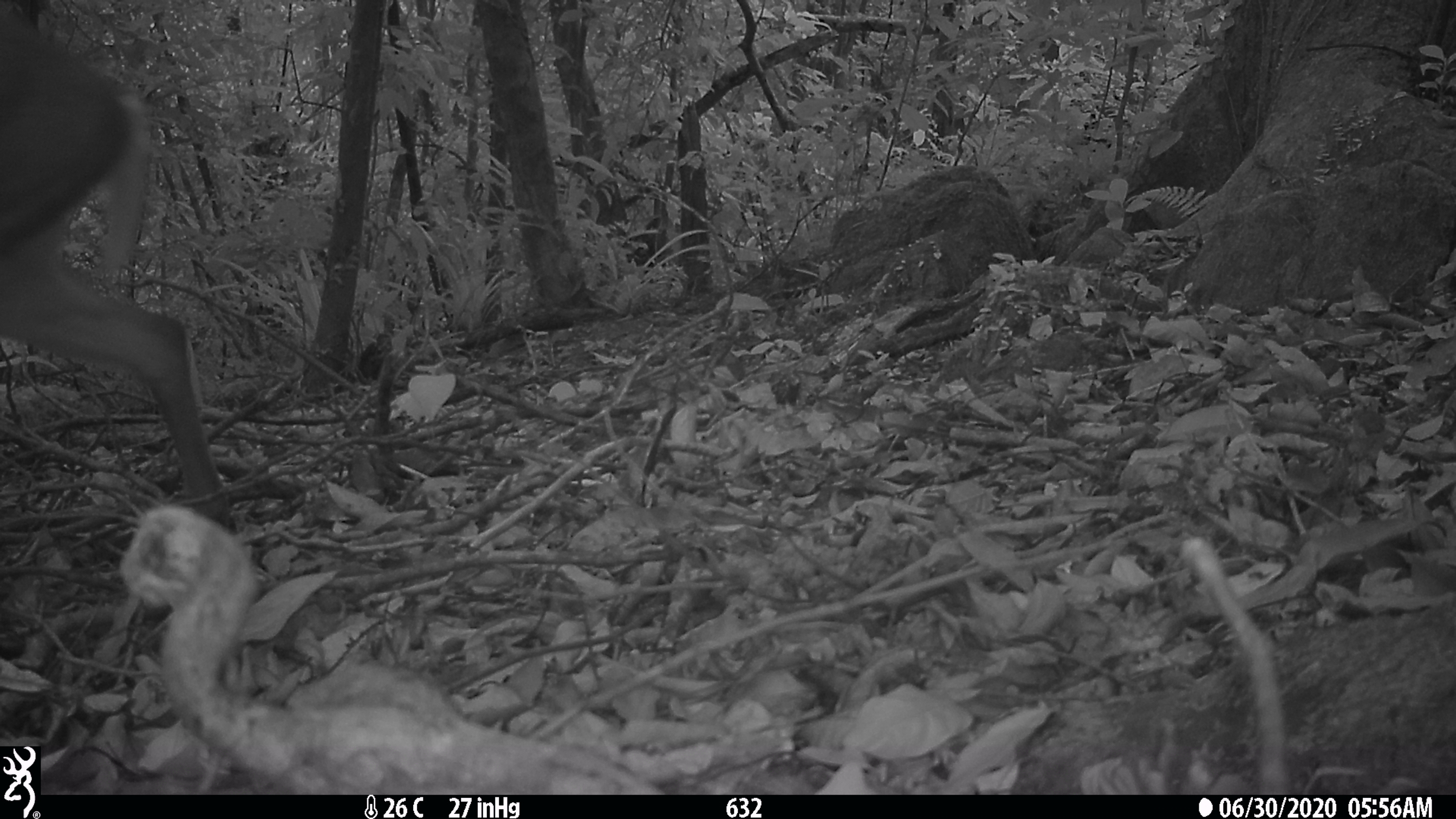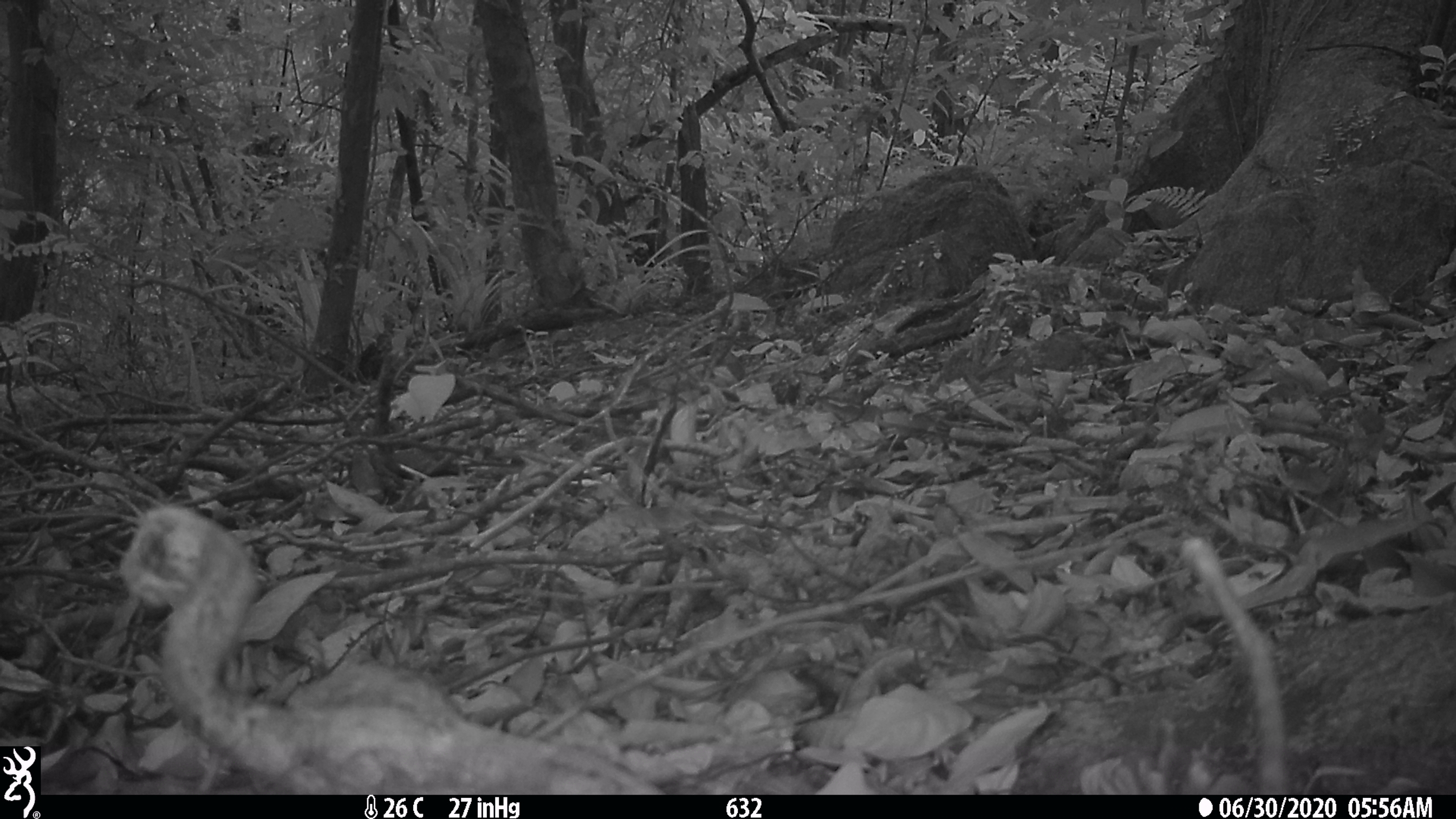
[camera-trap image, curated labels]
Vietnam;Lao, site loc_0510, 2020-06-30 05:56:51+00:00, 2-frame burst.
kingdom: Animalia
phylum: Chordata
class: Mammalia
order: Artiodactyla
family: Cervidae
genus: Muntiacus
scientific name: Muntiacus rooseveltorum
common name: roosevelt's muntjac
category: roosevelts muntjac group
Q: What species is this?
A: Roosevelts muntjac group (roosevelt's muntjac) (Muntiacus rooseveltorum).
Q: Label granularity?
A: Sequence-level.